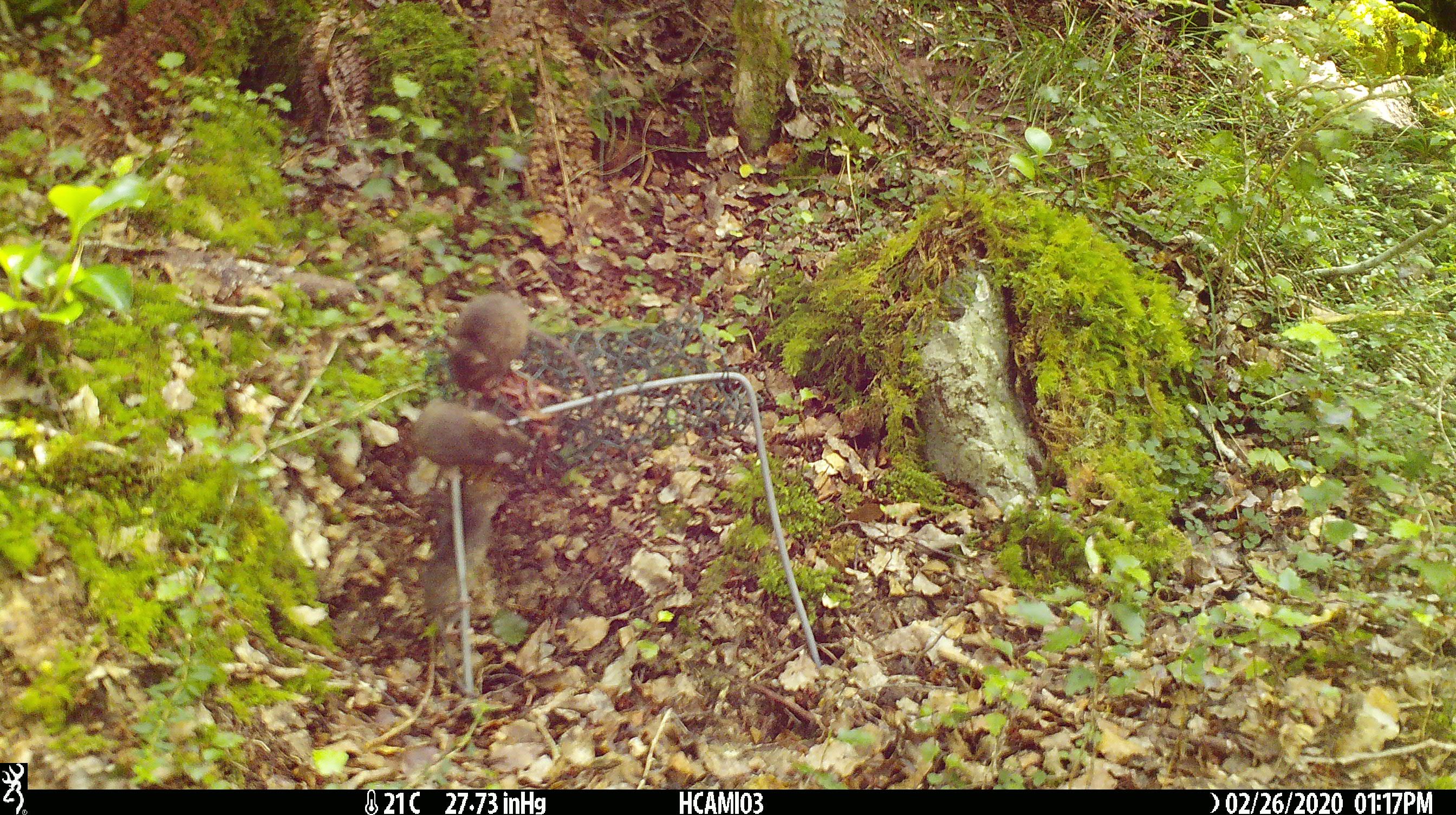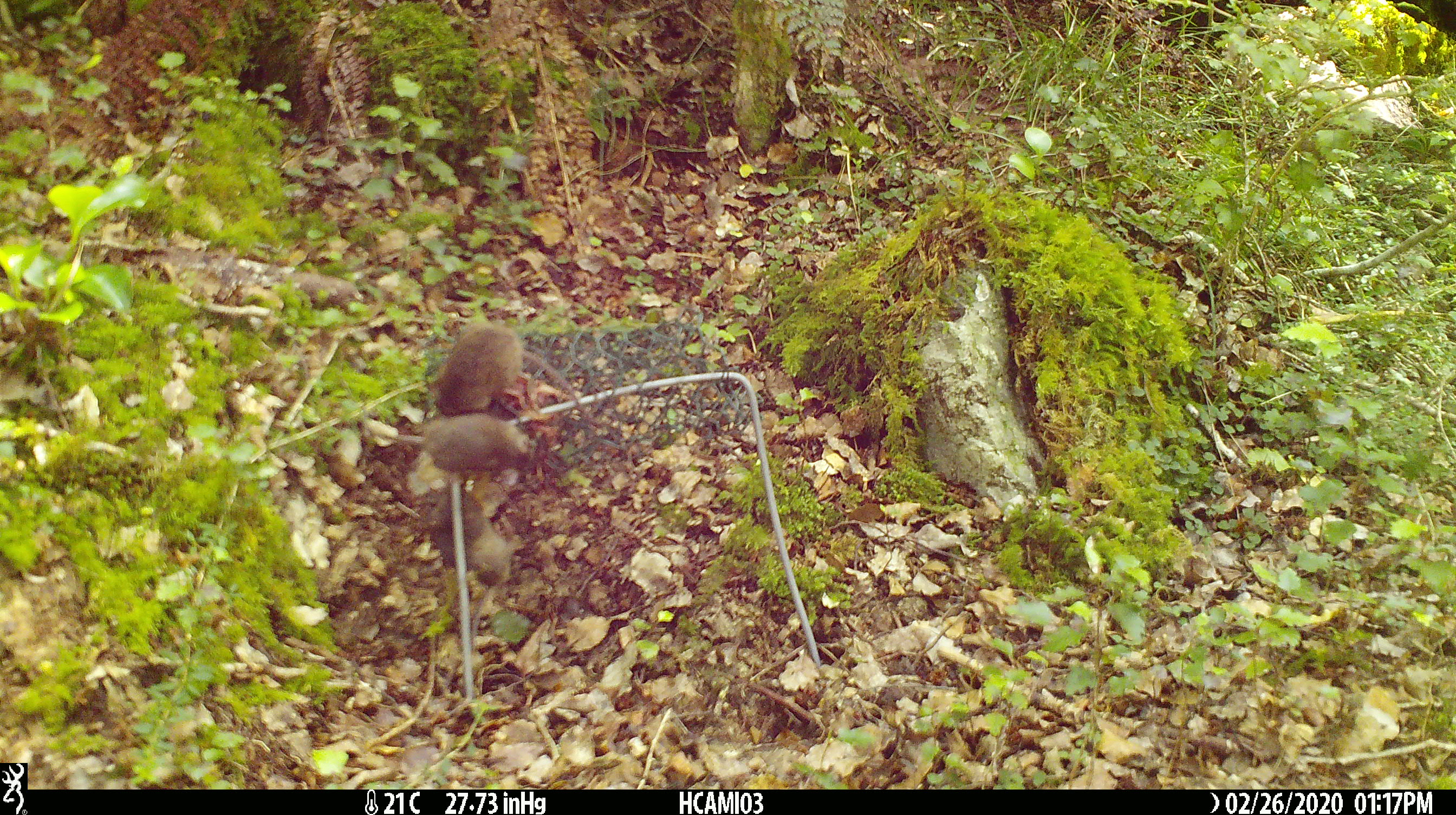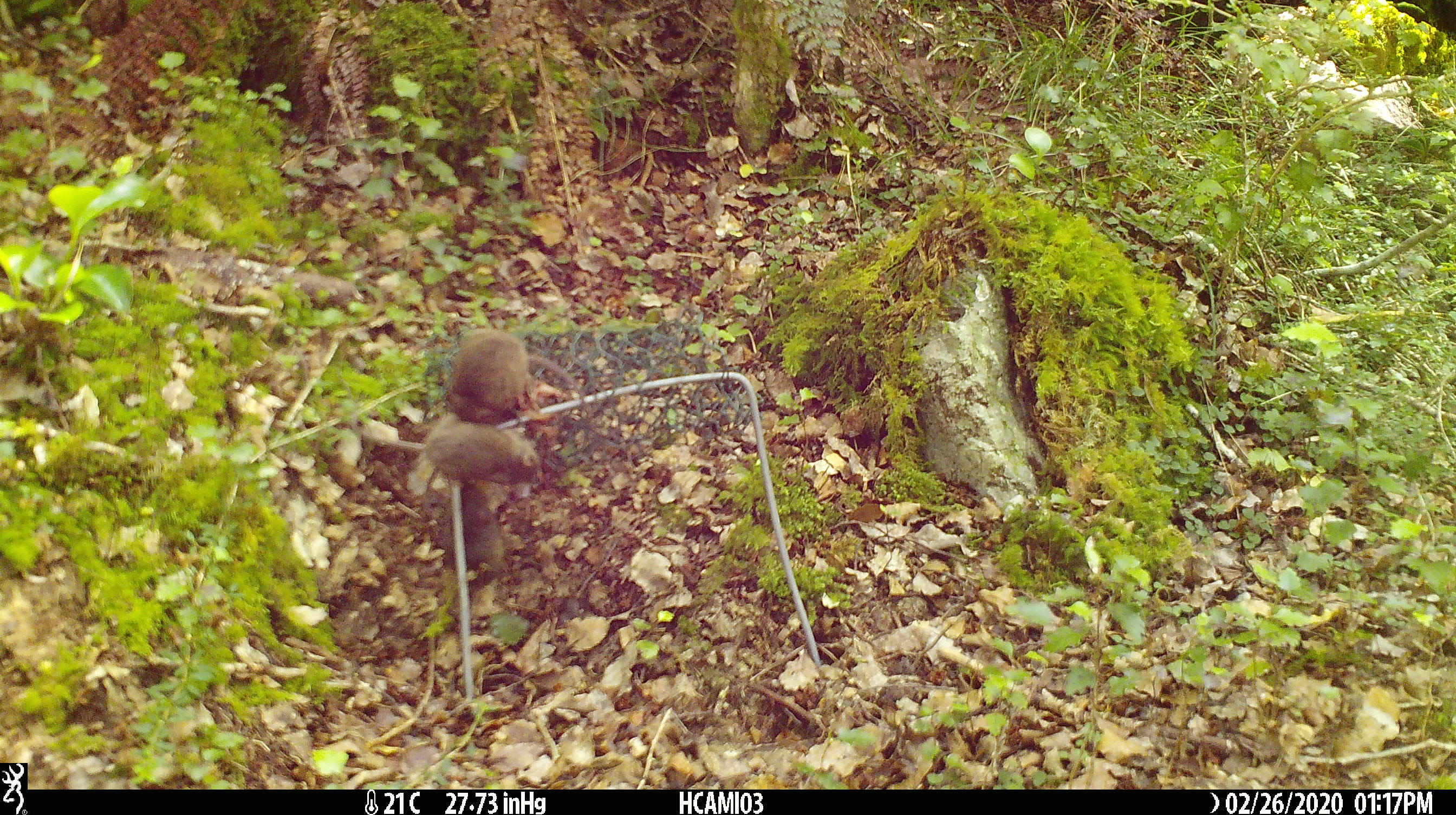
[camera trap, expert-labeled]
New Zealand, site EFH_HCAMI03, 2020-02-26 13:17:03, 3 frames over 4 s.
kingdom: Animalia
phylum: Chordata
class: Mammalia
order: Rodentia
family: Muridae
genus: Mus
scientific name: Mus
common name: mouse